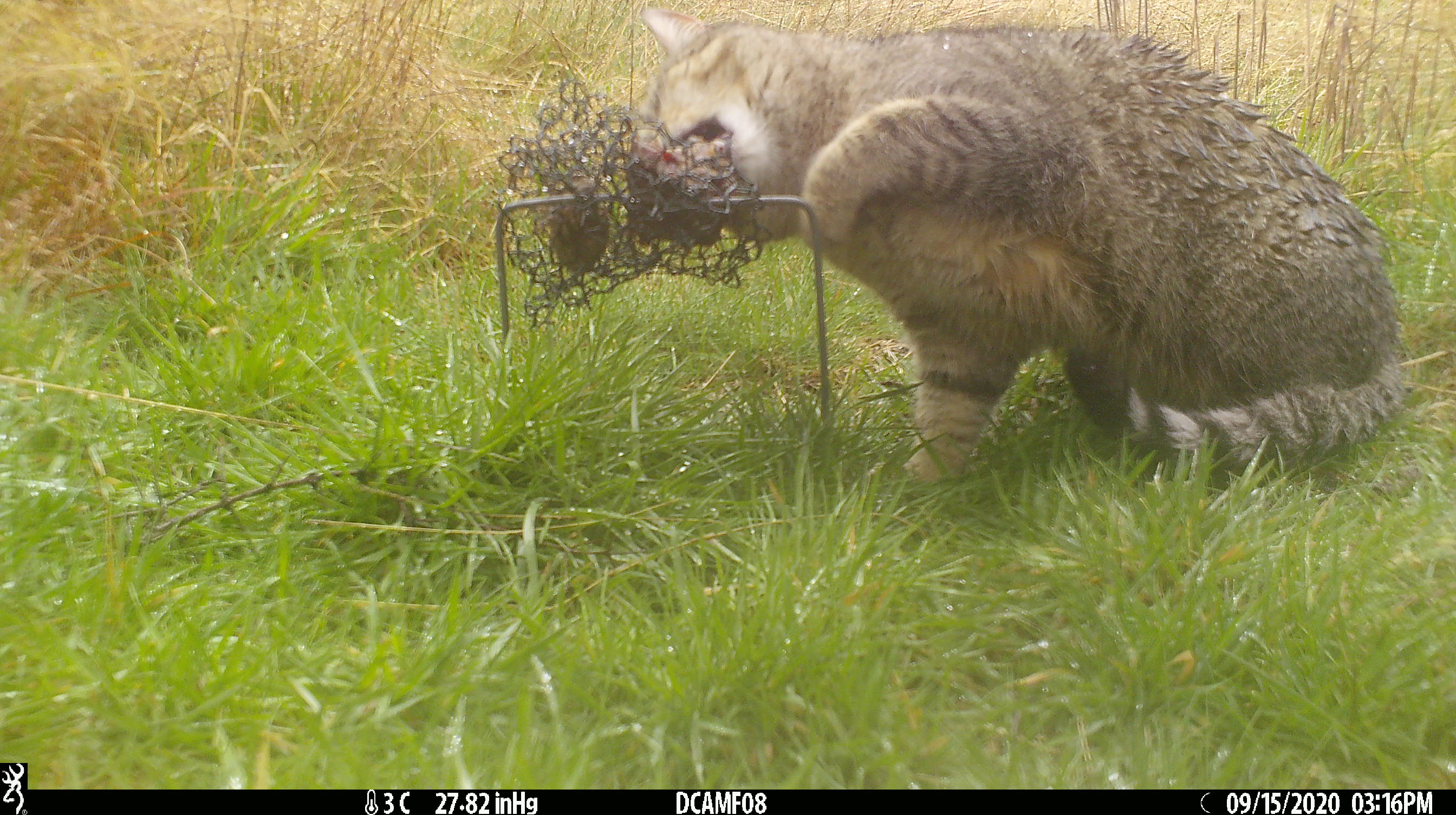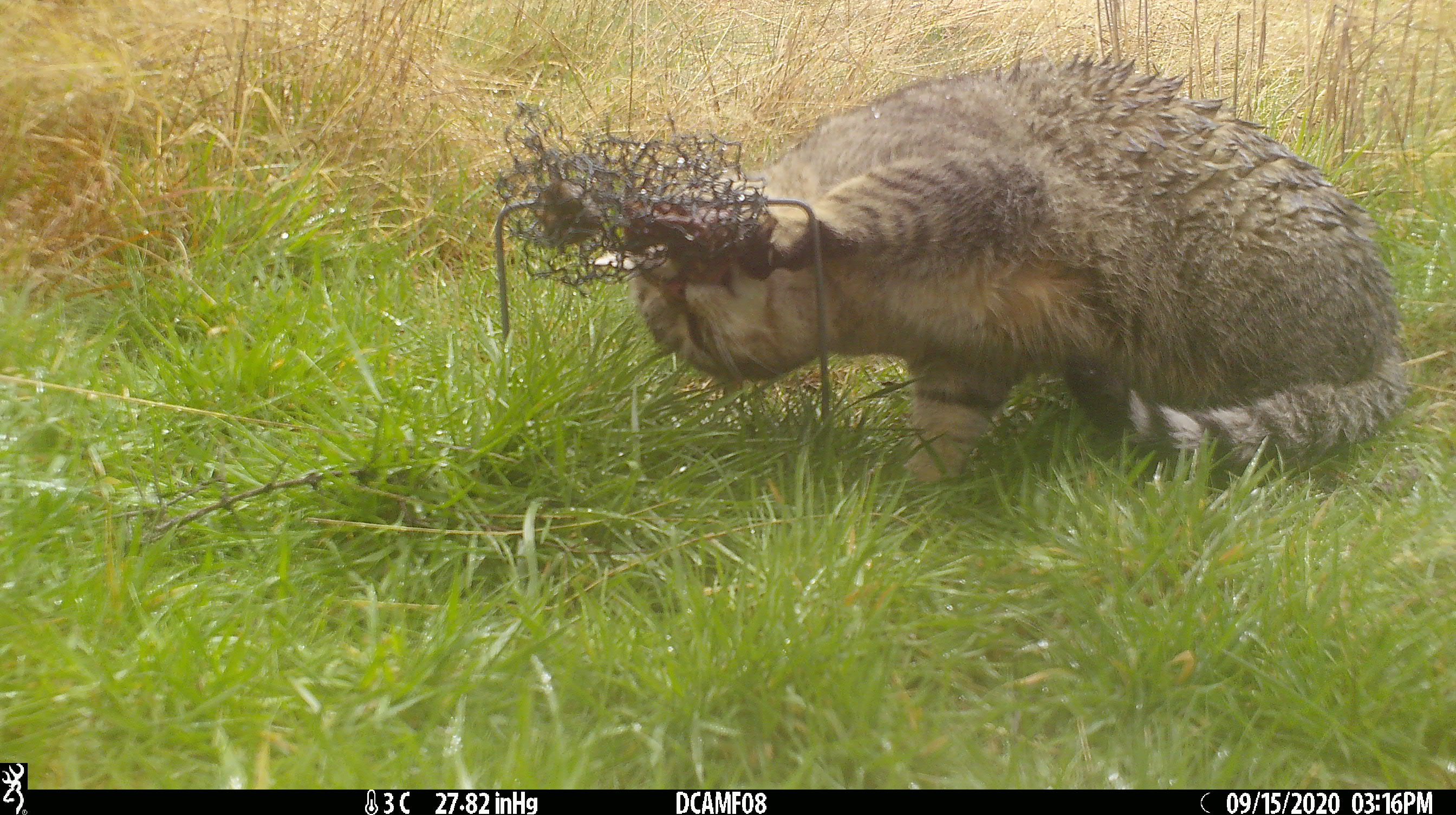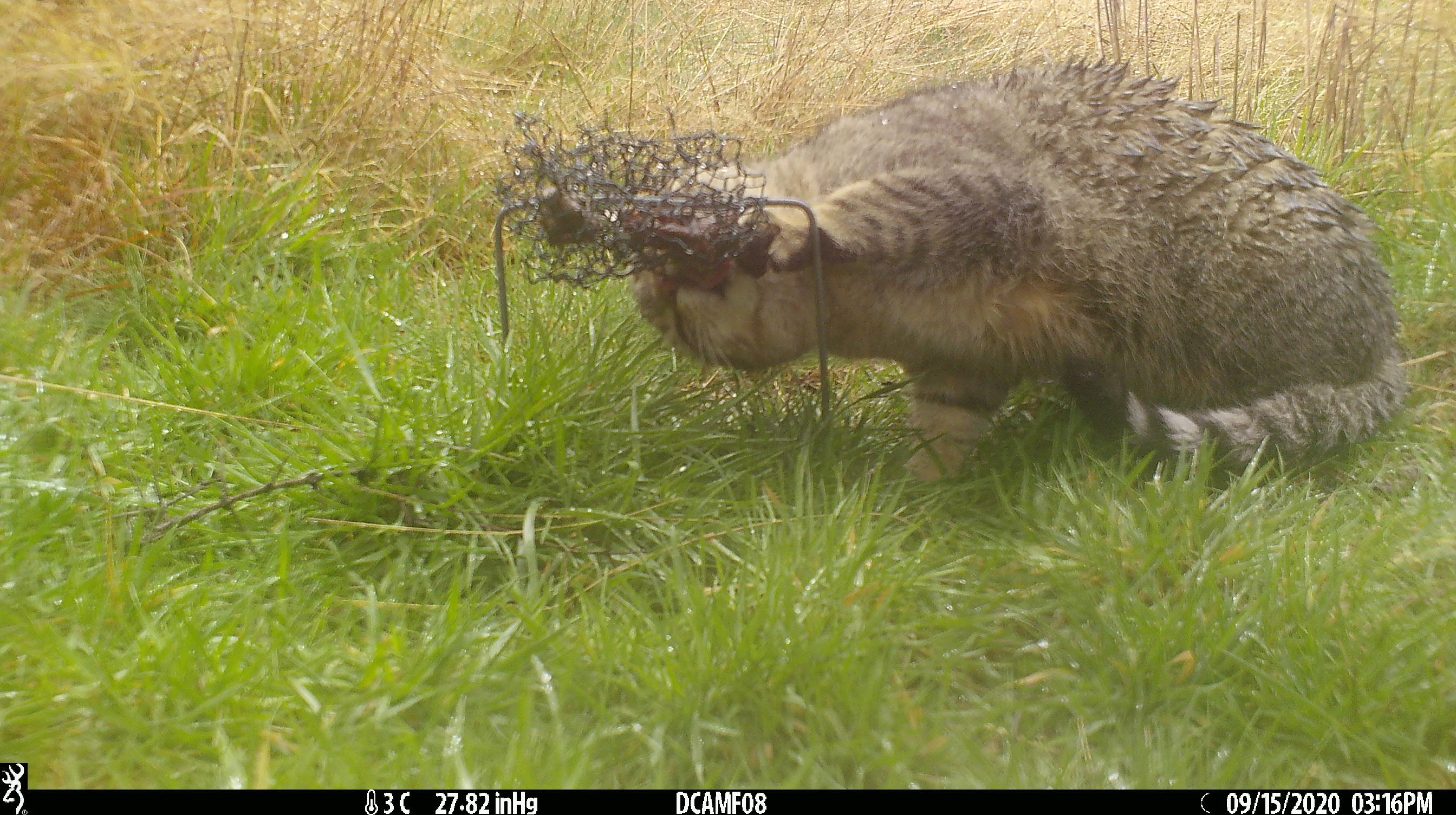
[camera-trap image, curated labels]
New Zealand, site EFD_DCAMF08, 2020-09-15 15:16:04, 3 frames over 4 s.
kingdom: Animalia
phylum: Chordata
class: Mammalia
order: Carnivora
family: Felidae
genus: Felis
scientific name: Felis catus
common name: domestic cat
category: cat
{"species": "cat (domestic cat) (Felis catus)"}